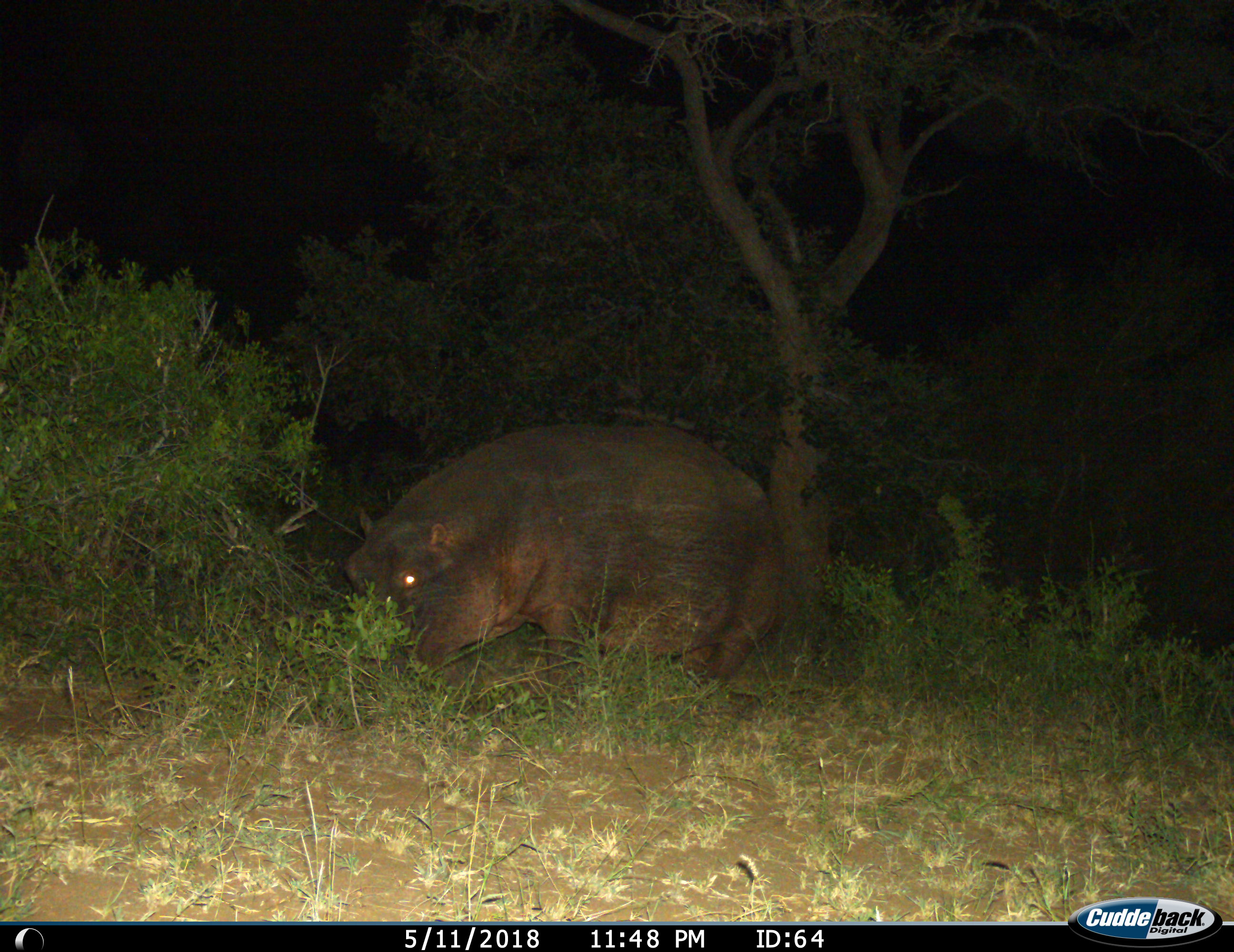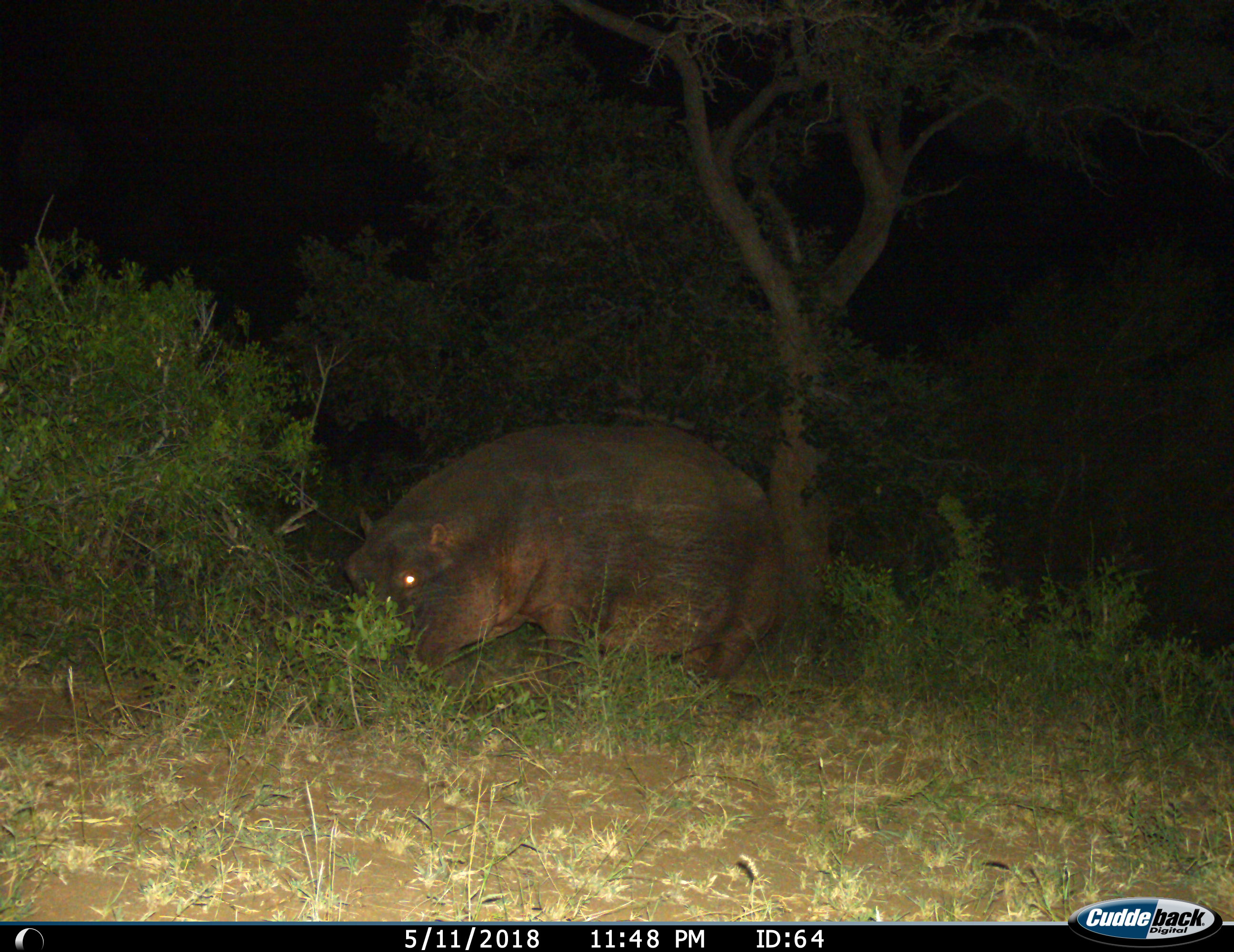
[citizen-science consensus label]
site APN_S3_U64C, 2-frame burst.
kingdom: Animalia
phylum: Chordata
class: Mammalia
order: Artiodactyla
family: Hippopotamidae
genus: Hippopotamus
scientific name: Hippopotamus amphibius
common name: hippopotamus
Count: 1.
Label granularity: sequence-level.